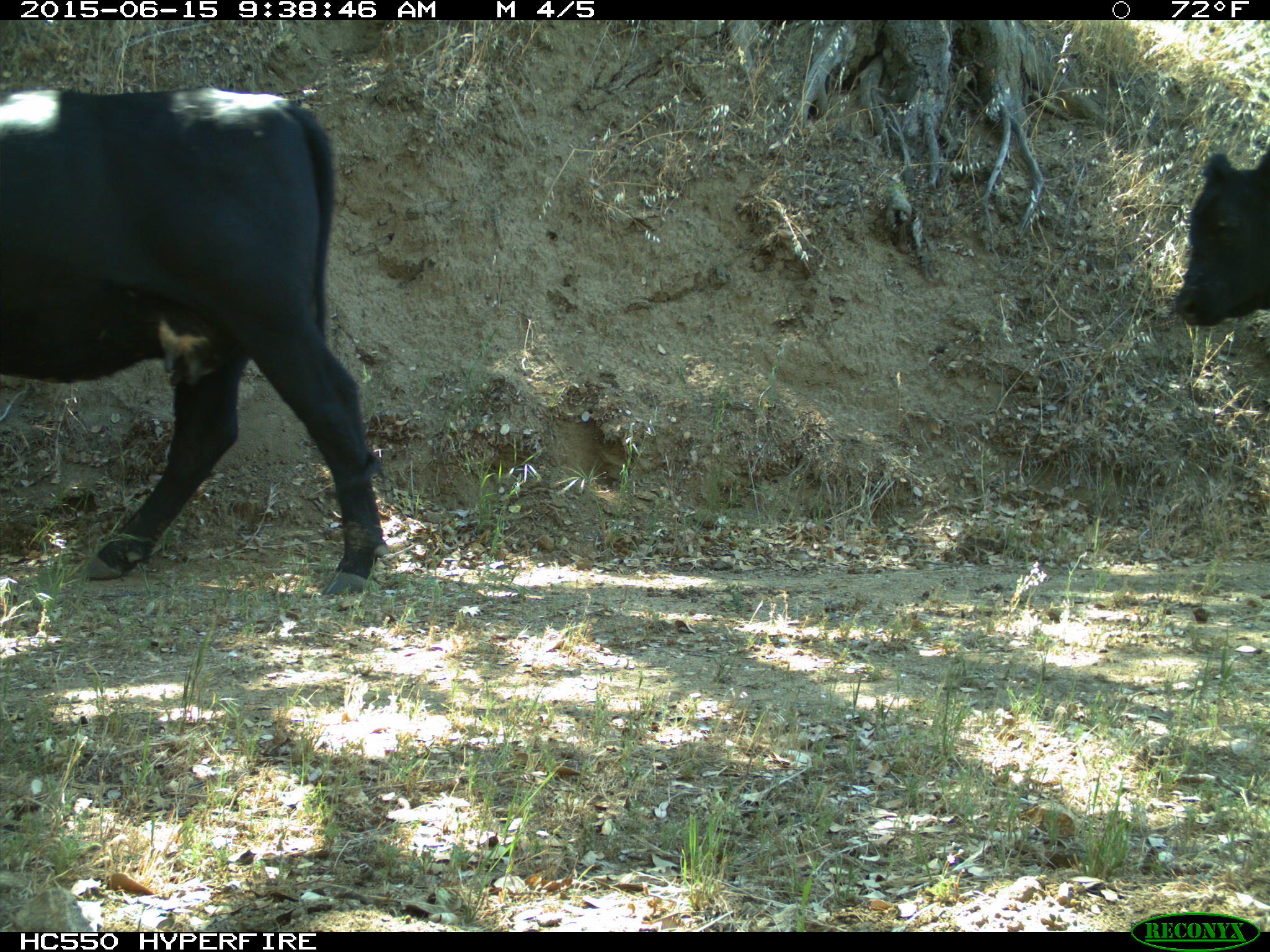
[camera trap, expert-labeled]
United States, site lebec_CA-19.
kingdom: Animalia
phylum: Chordata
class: Mammalia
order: Artiodactyla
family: Bovidae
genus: Bos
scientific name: Bos taurus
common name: domestic cow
Bos taurus (domestic cow).